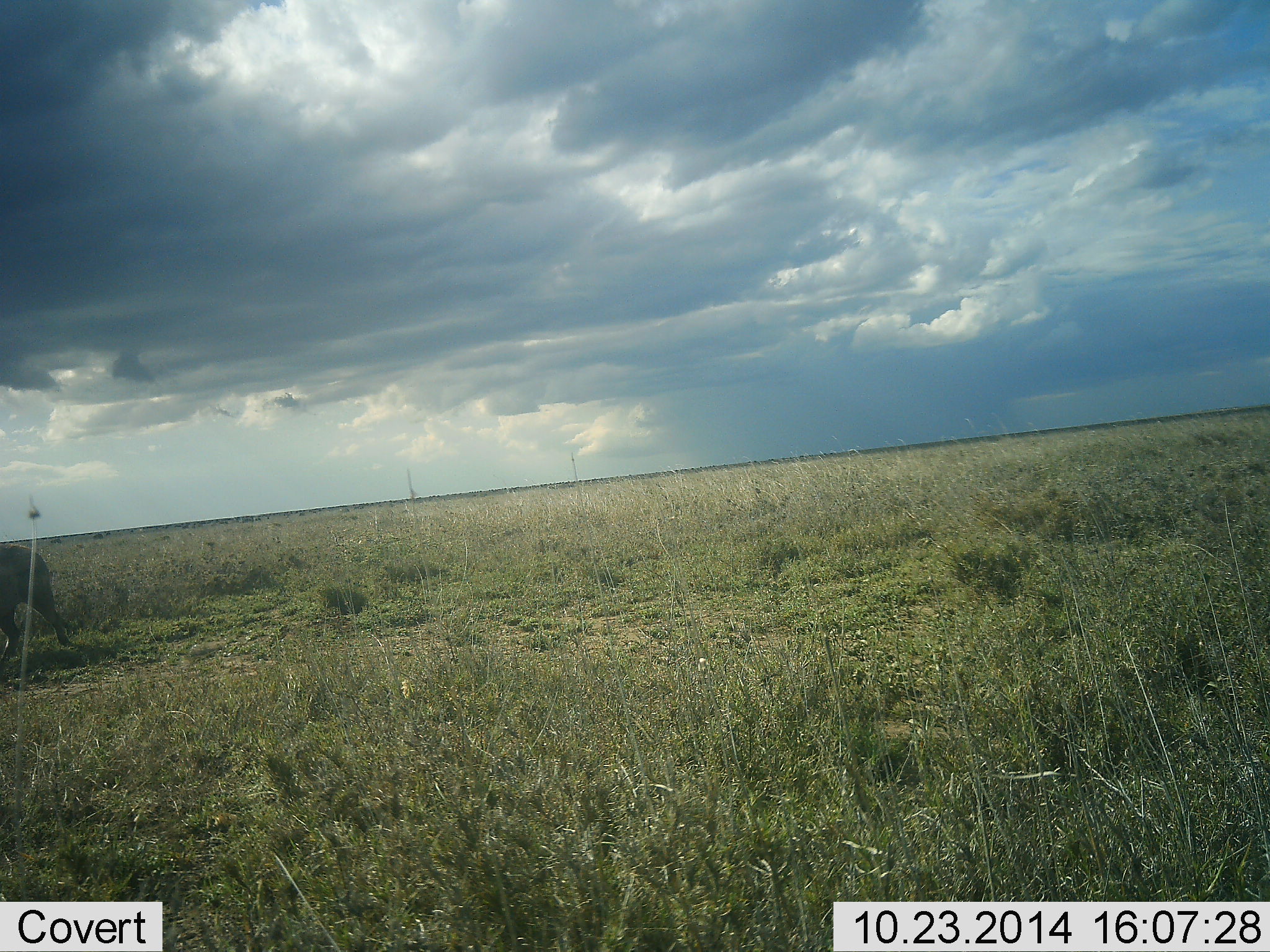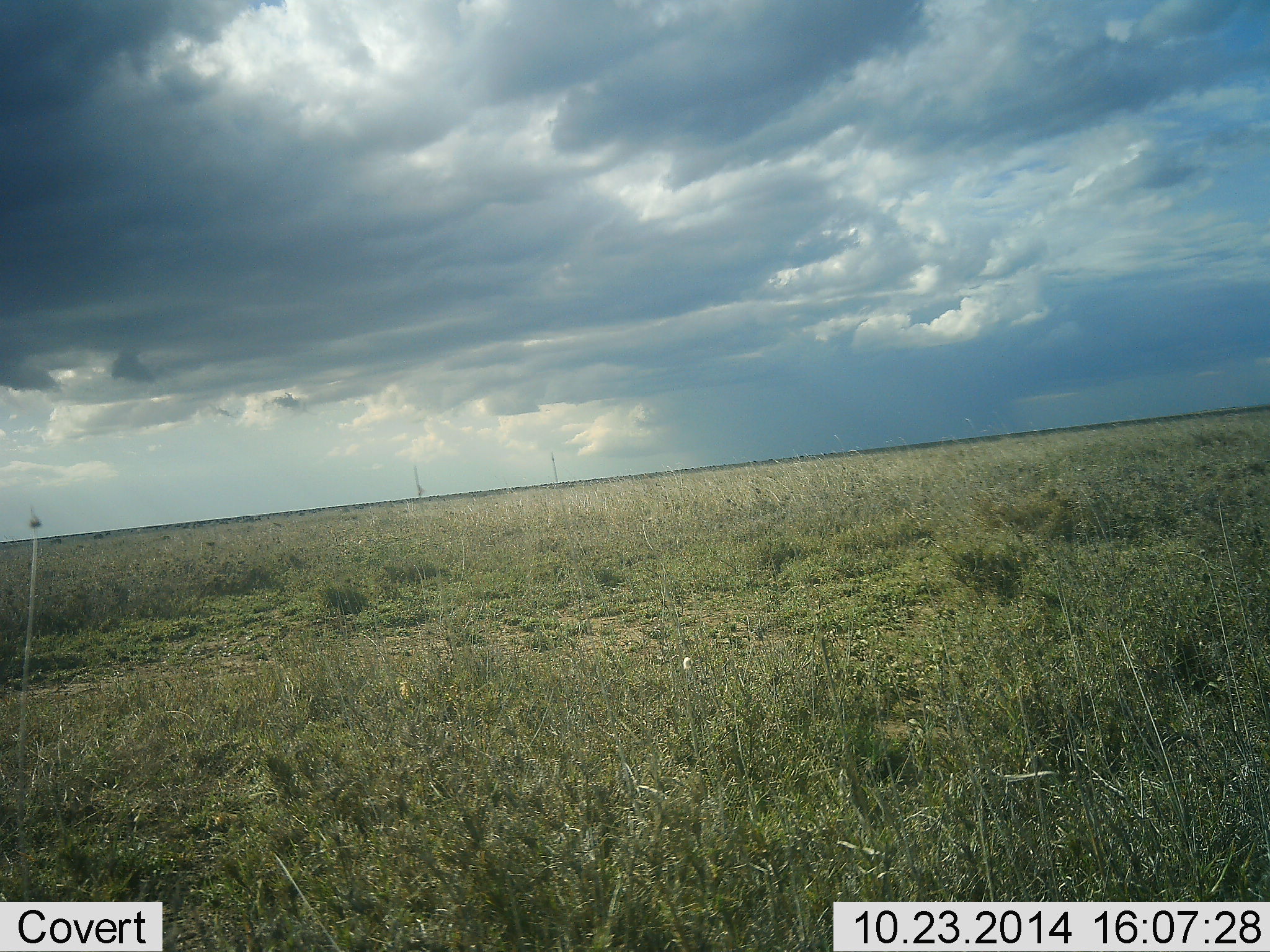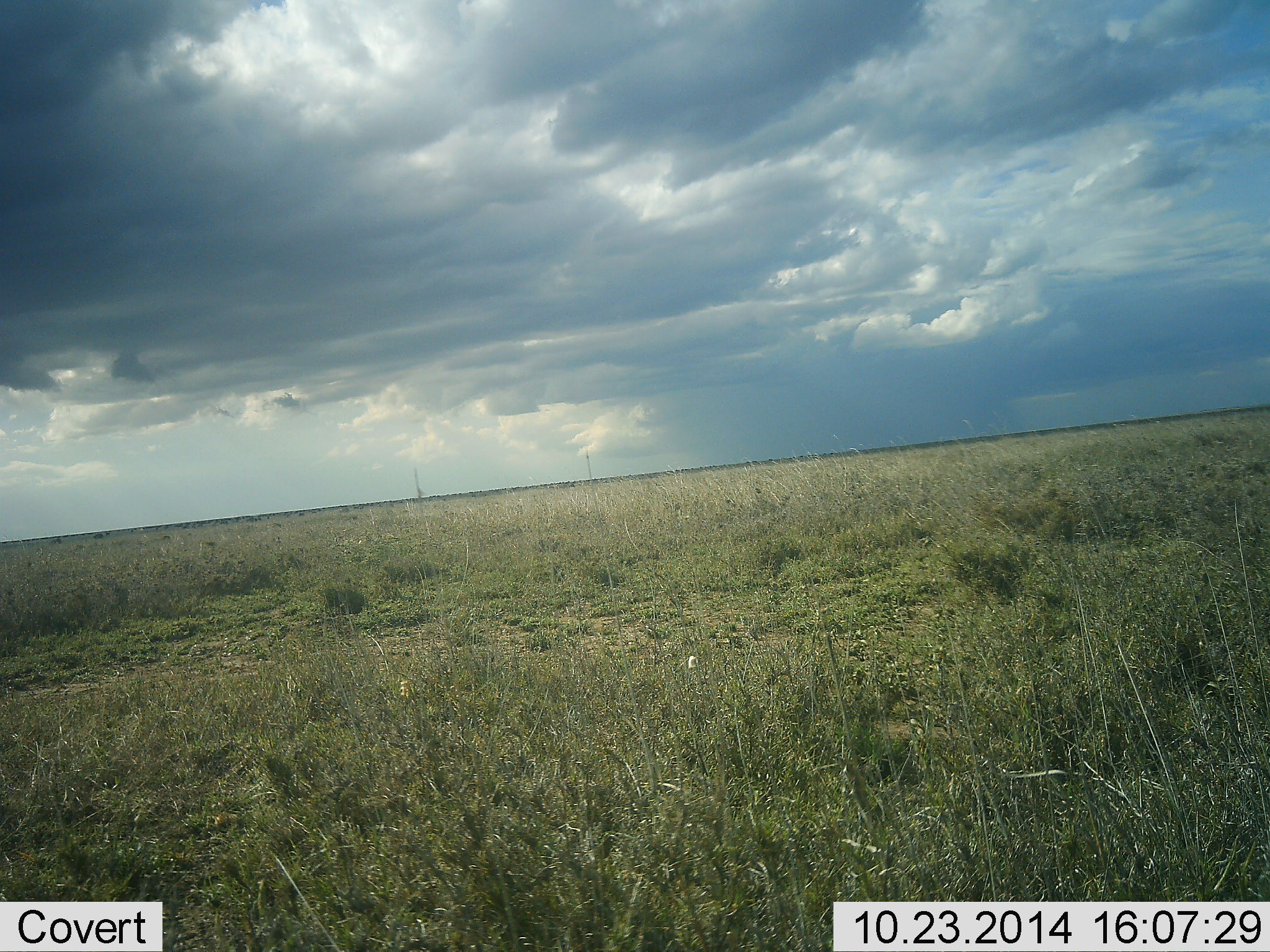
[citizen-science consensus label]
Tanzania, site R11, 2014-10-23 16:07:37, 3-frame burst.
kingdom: Animalia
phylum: Chordata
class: Mammalia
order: Proboscidea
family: Elephantidae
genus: Loxodonta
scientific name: Loxodonta africana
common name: african bush elephant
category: elephant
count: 1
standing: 0%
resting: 0%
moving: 100%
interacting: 0%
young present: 67%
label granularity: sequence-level